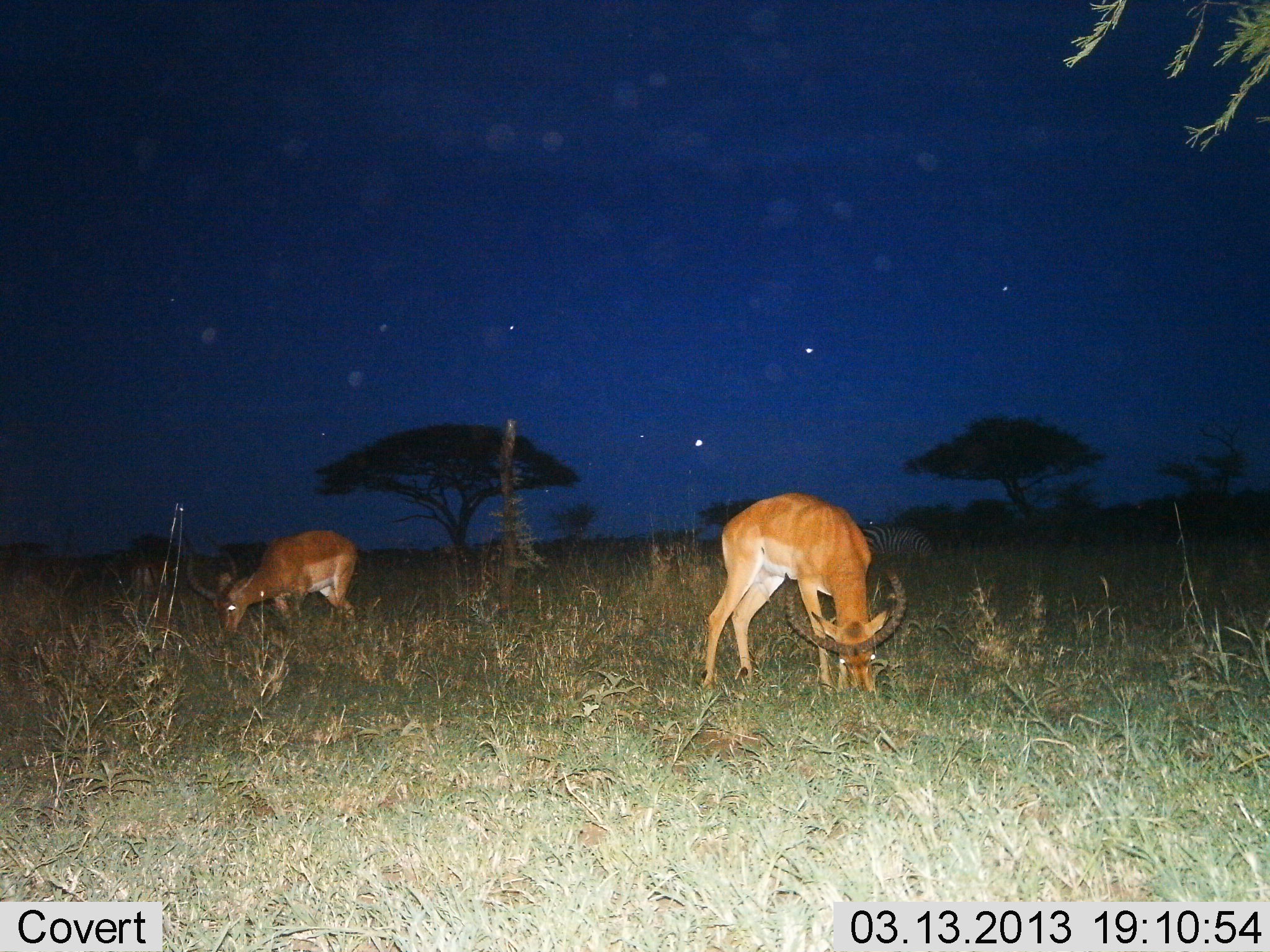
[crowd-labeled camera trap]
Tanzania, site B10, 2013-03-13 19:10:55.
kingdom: Animalia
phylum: Chordata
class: Mammalia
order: Artiodactyla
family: Bovidae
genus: Aepyceros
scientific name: Aepyceros melampus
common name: impala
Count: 2.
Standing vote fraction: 12%.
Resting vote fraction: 0%.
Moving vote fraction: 0%.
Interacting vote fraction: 0%.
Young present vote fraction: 0%.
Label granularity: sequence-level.